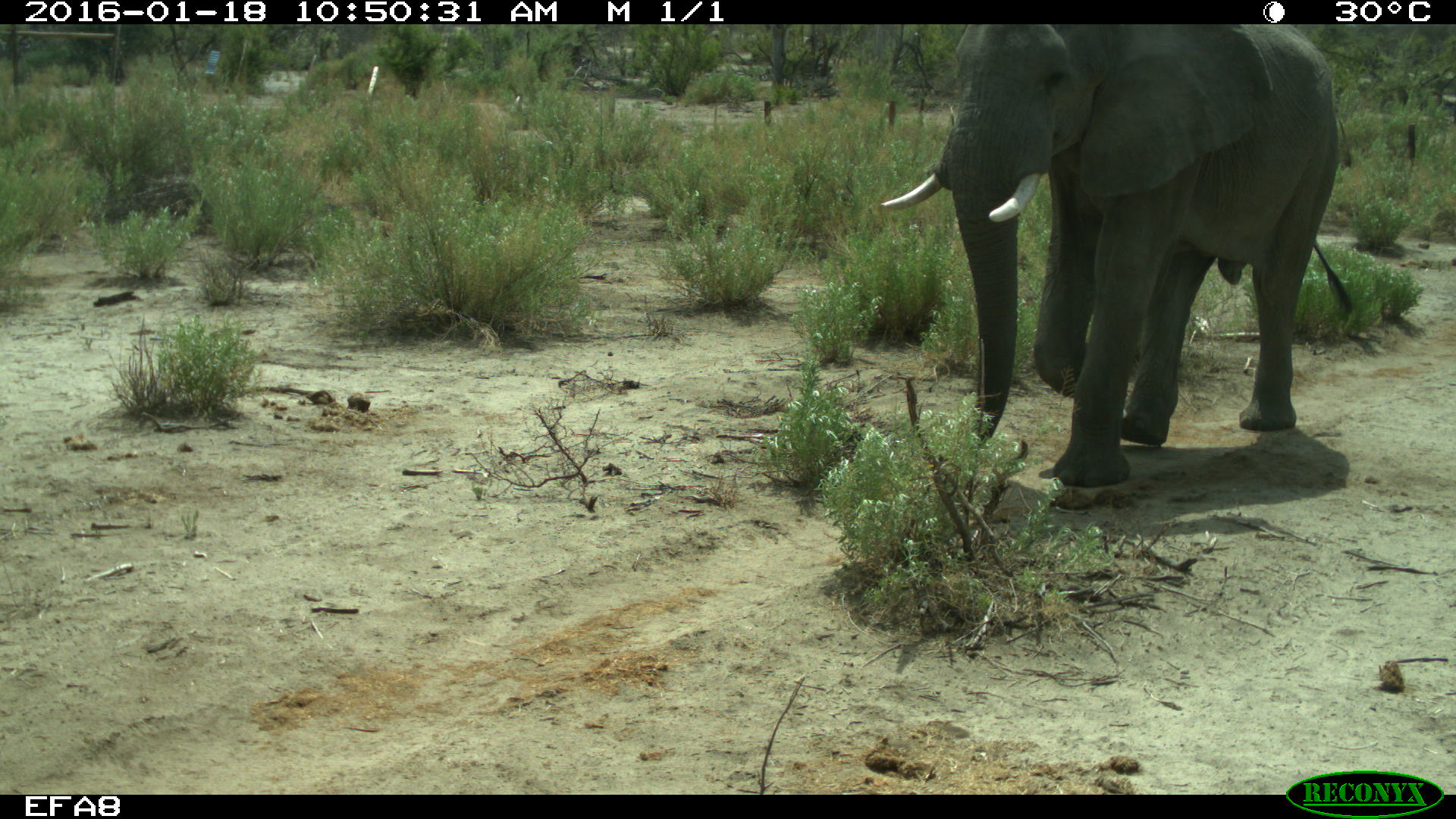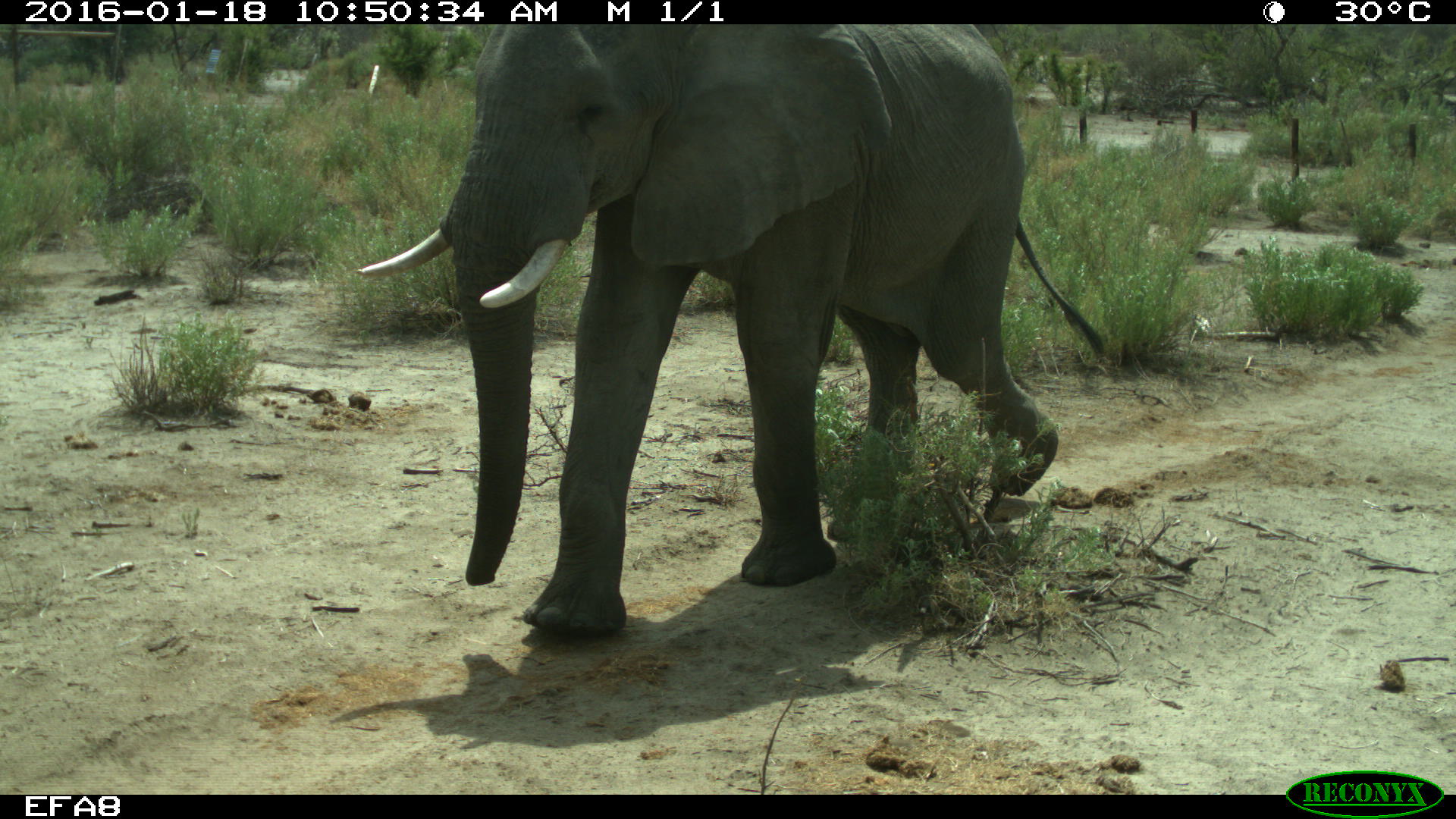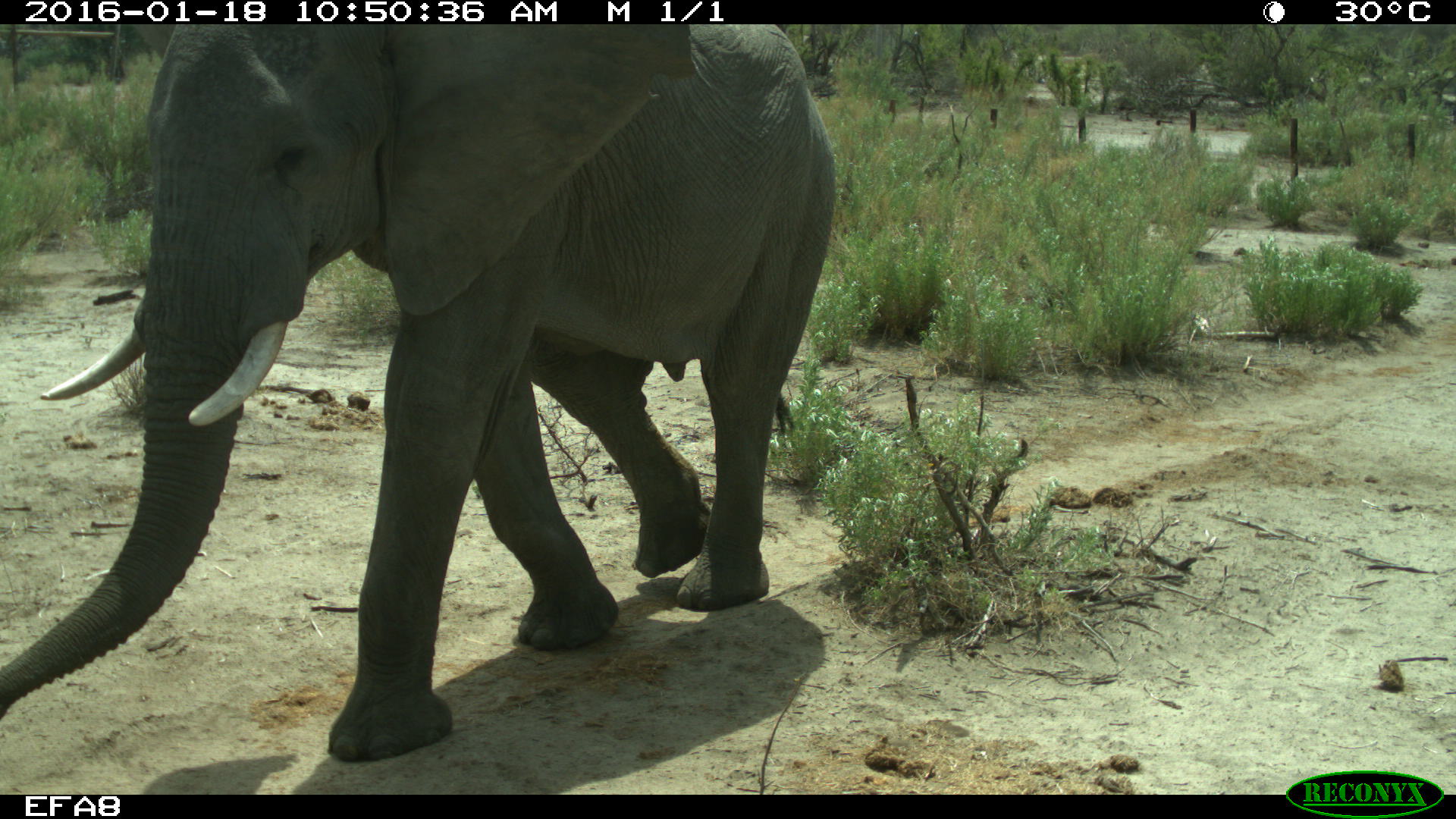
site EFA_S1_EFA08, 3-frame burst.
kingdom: Animalia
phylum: Chordata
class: Mammalia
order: Proboscidea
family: Elephantidae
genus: Loxodonta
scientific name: Loxodonta africana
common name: african bush elephant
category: elephant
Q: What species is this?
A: Elephant (african bush elephant) (Loxodonta africana).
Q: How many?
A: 1.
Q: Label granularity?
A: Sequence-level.